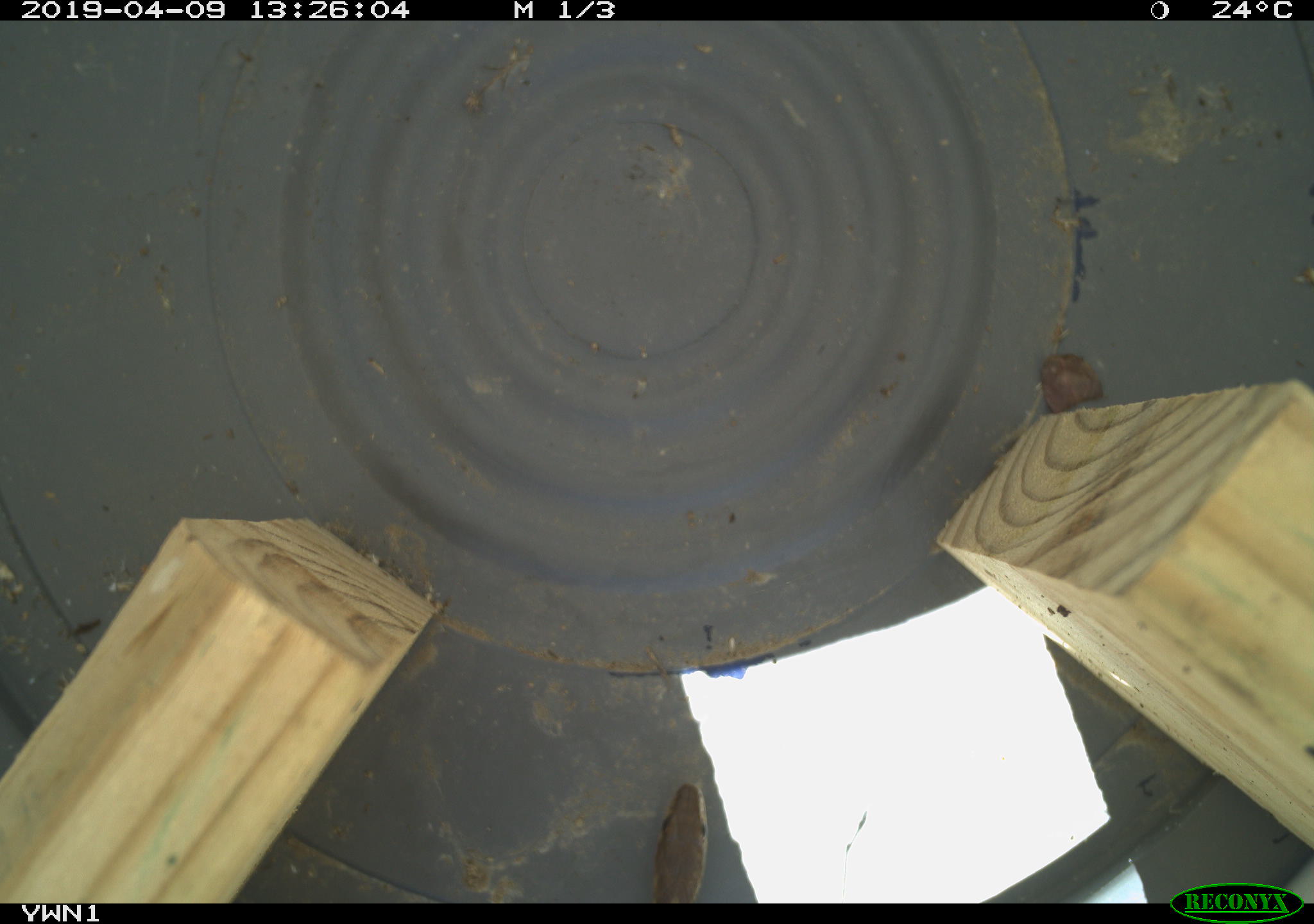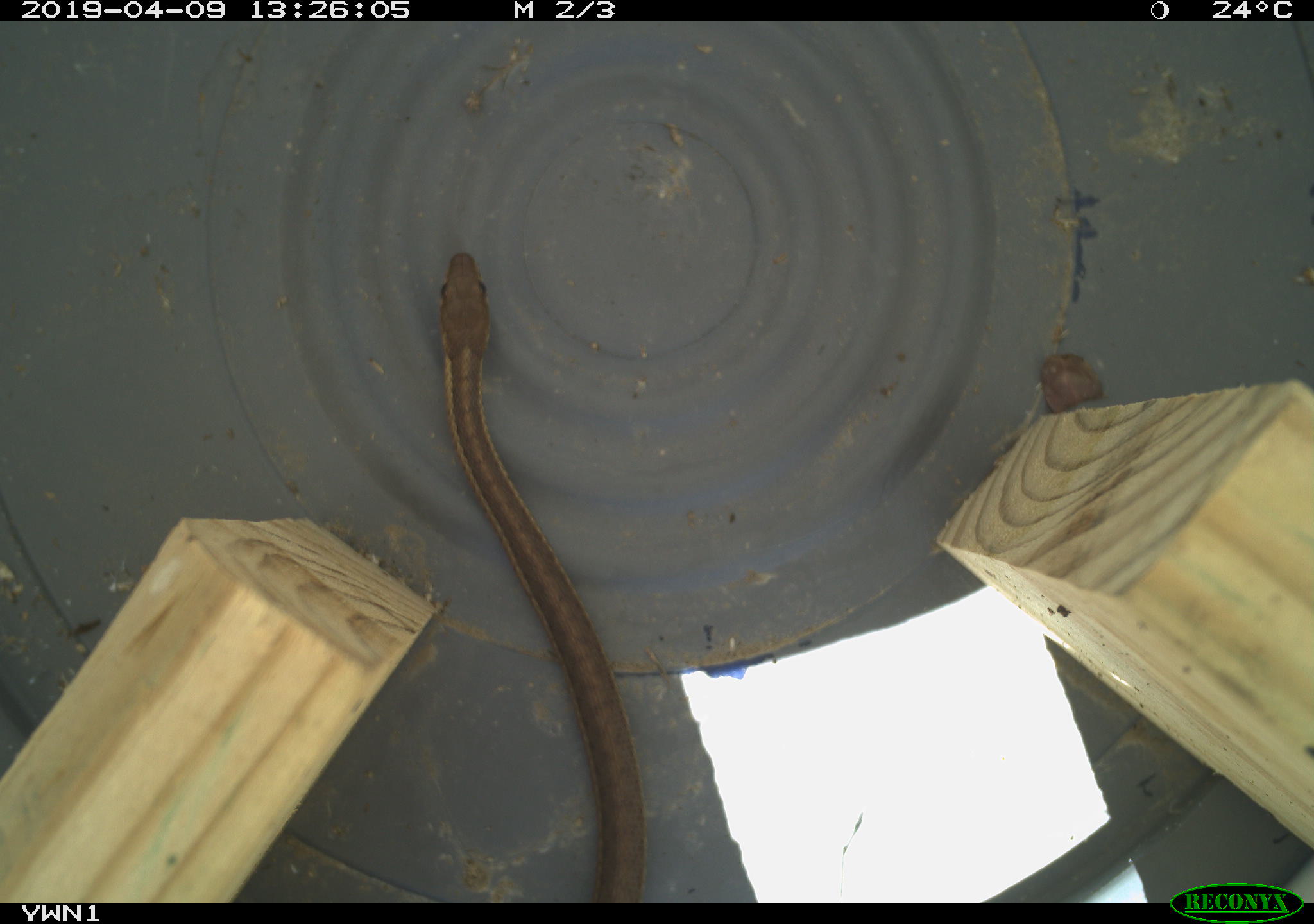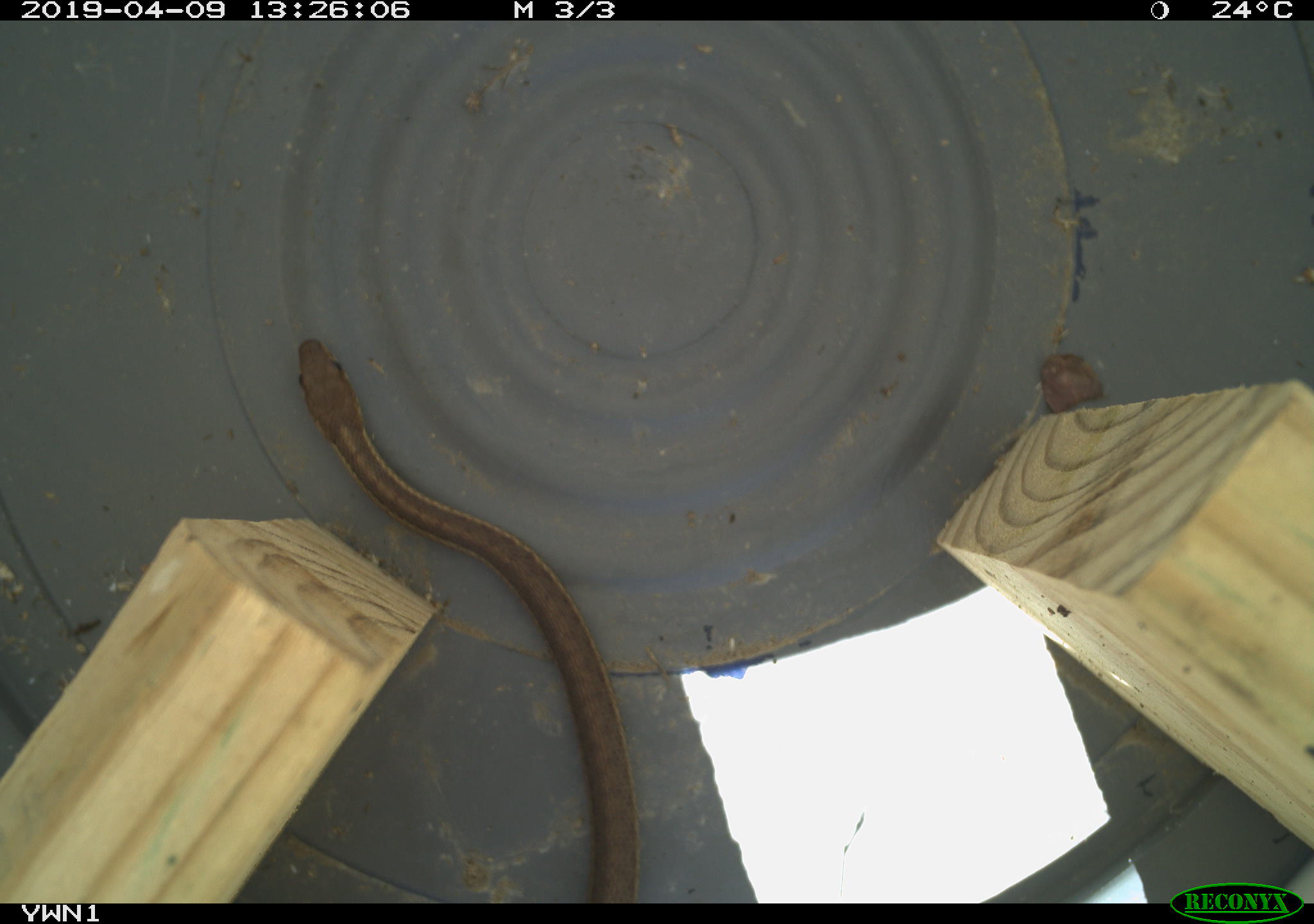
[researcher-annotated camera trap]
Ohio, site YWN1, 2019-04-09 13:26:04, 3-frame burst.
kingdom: Animalia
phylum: Chordata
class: Reptilia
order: Squamata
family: Colubridae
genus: Thamnophis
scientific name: Thamnophis sirtalis sirtalis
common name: eastern gartersnake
Eastern gartersnake (Thamnophis sirtalis sirtalis).